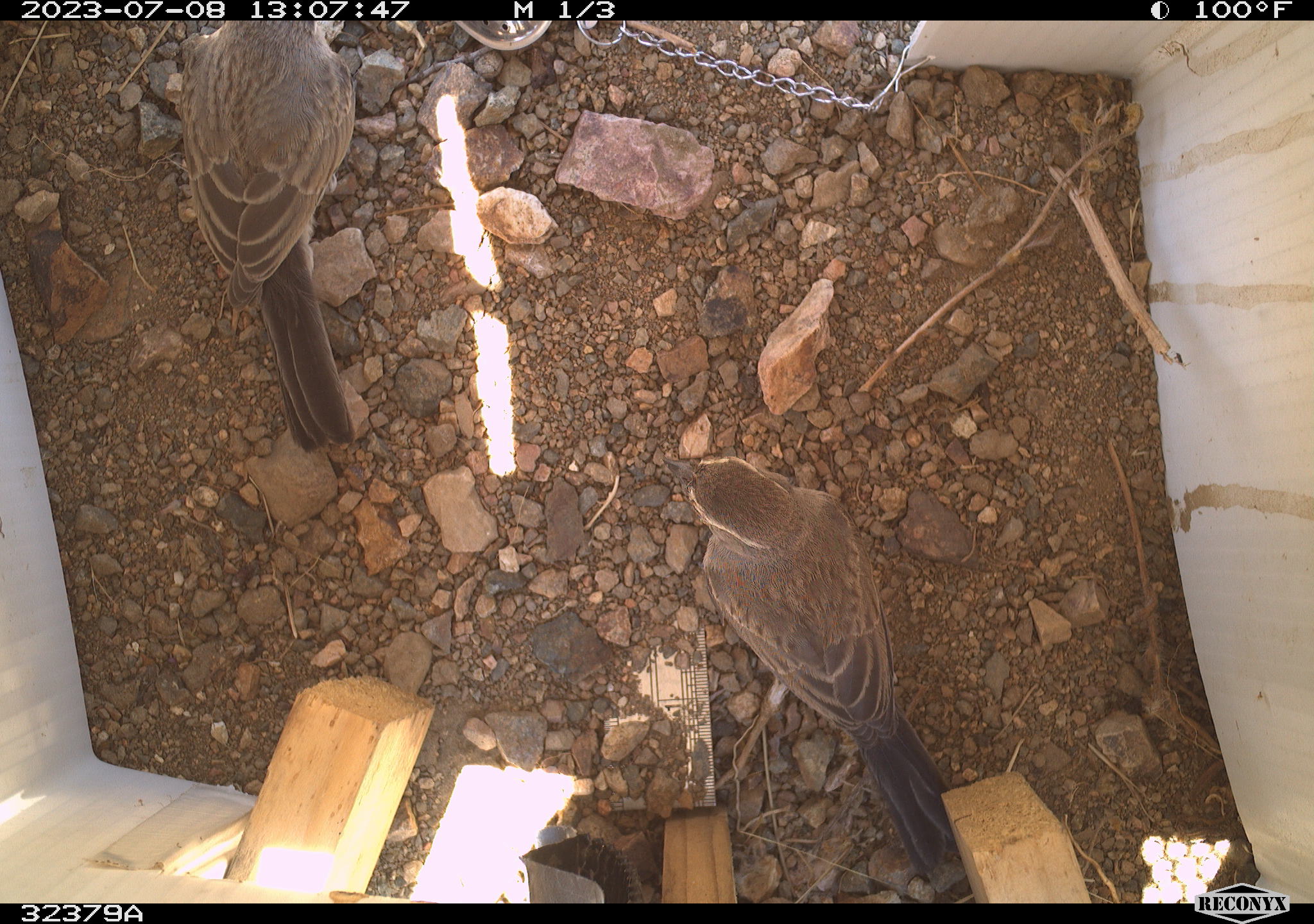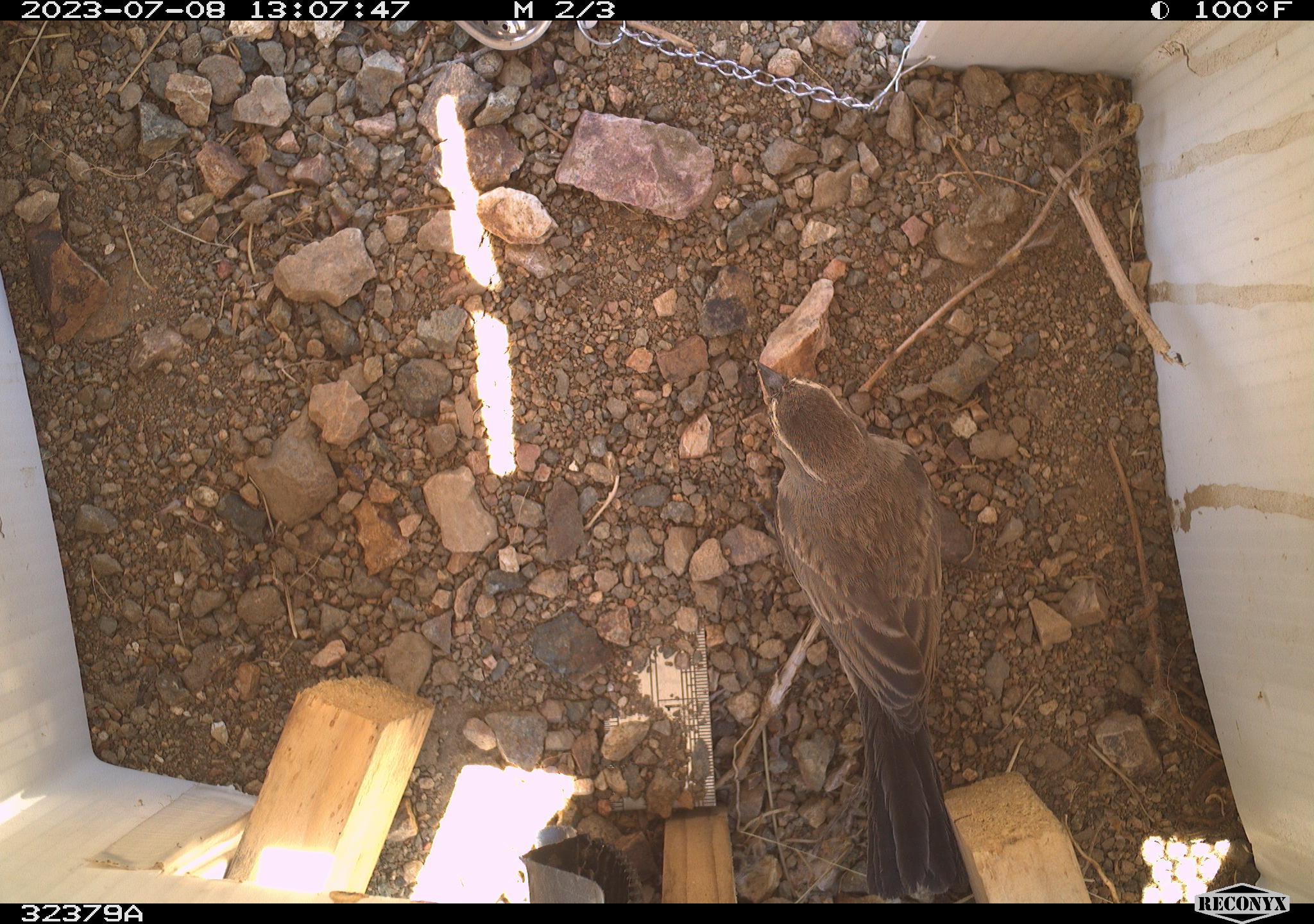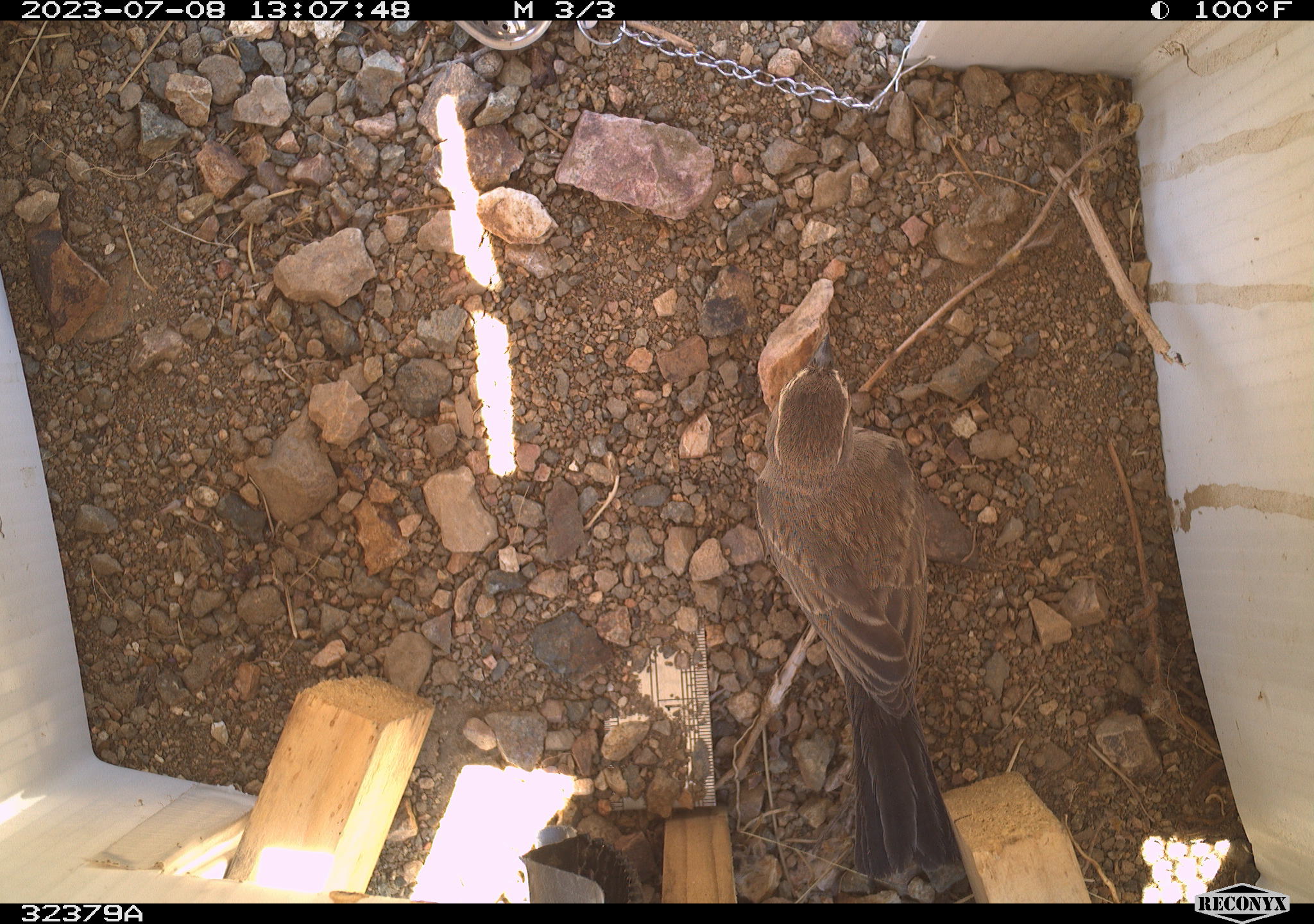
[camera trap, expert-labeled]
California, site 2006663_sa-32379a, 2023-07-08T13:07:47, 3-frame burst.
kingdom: Animalia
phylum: Chordata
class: Aves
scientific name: Aves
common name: bird